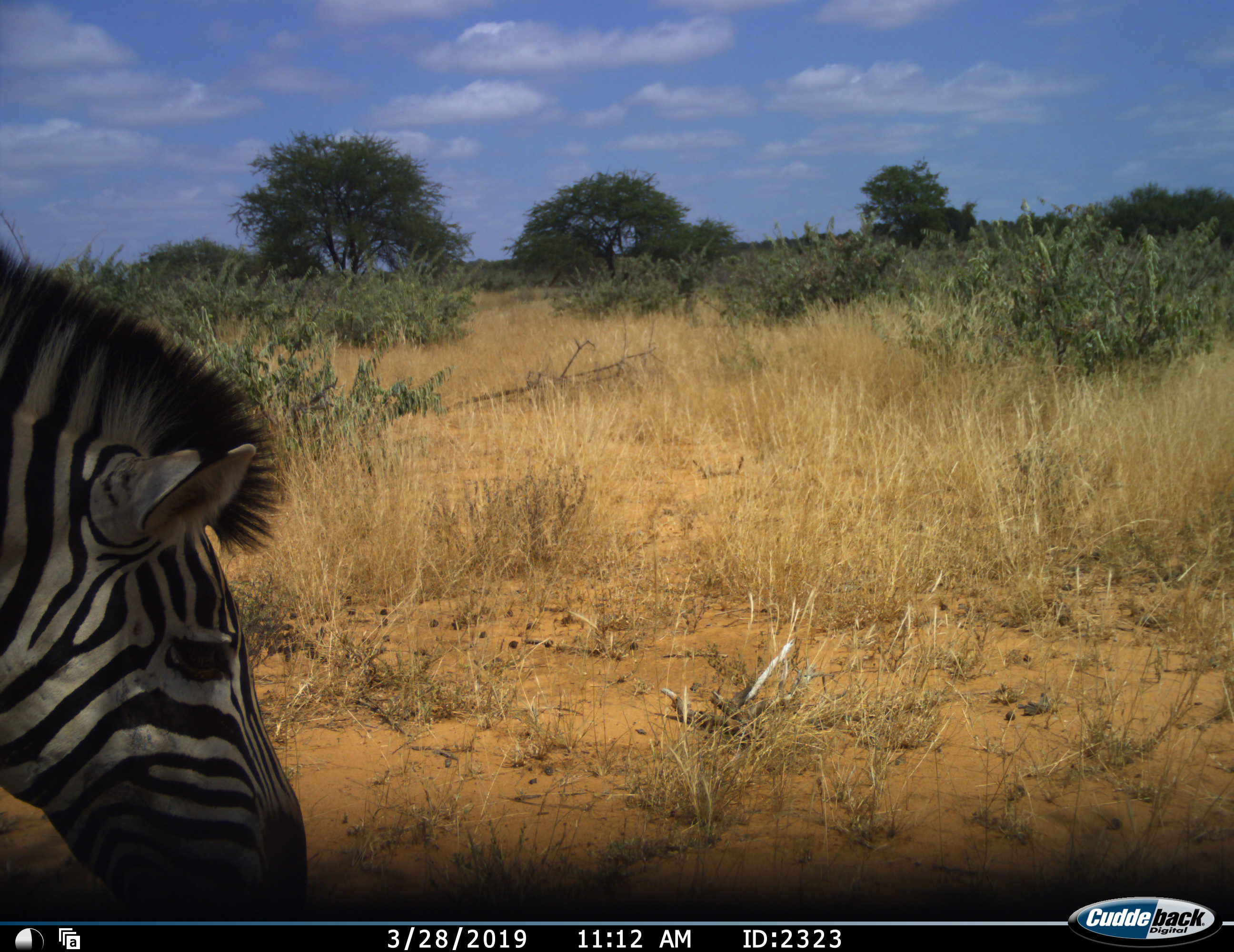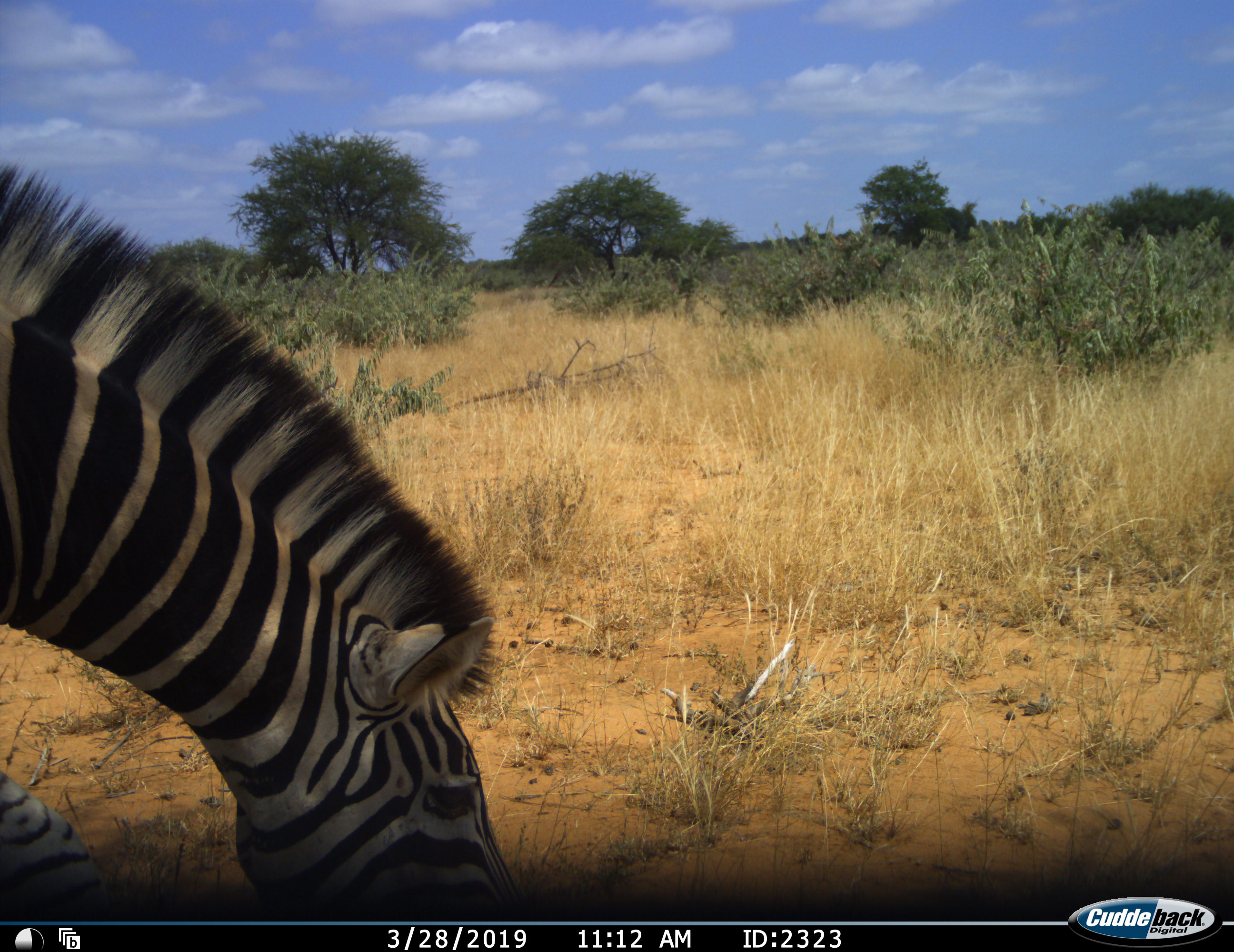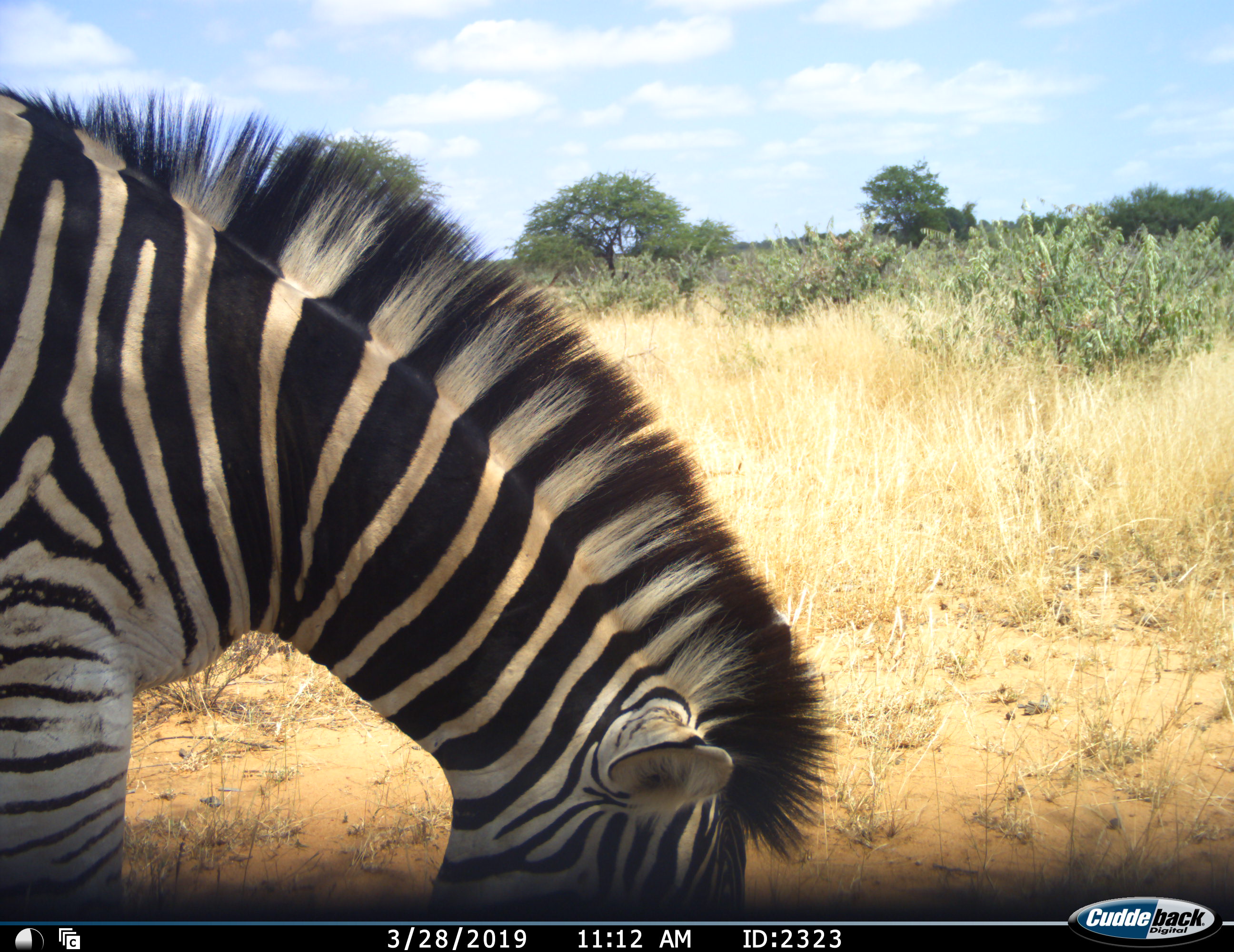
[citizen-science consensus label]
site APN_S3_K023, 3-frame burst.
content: unidentified animal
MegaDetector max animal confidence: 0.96